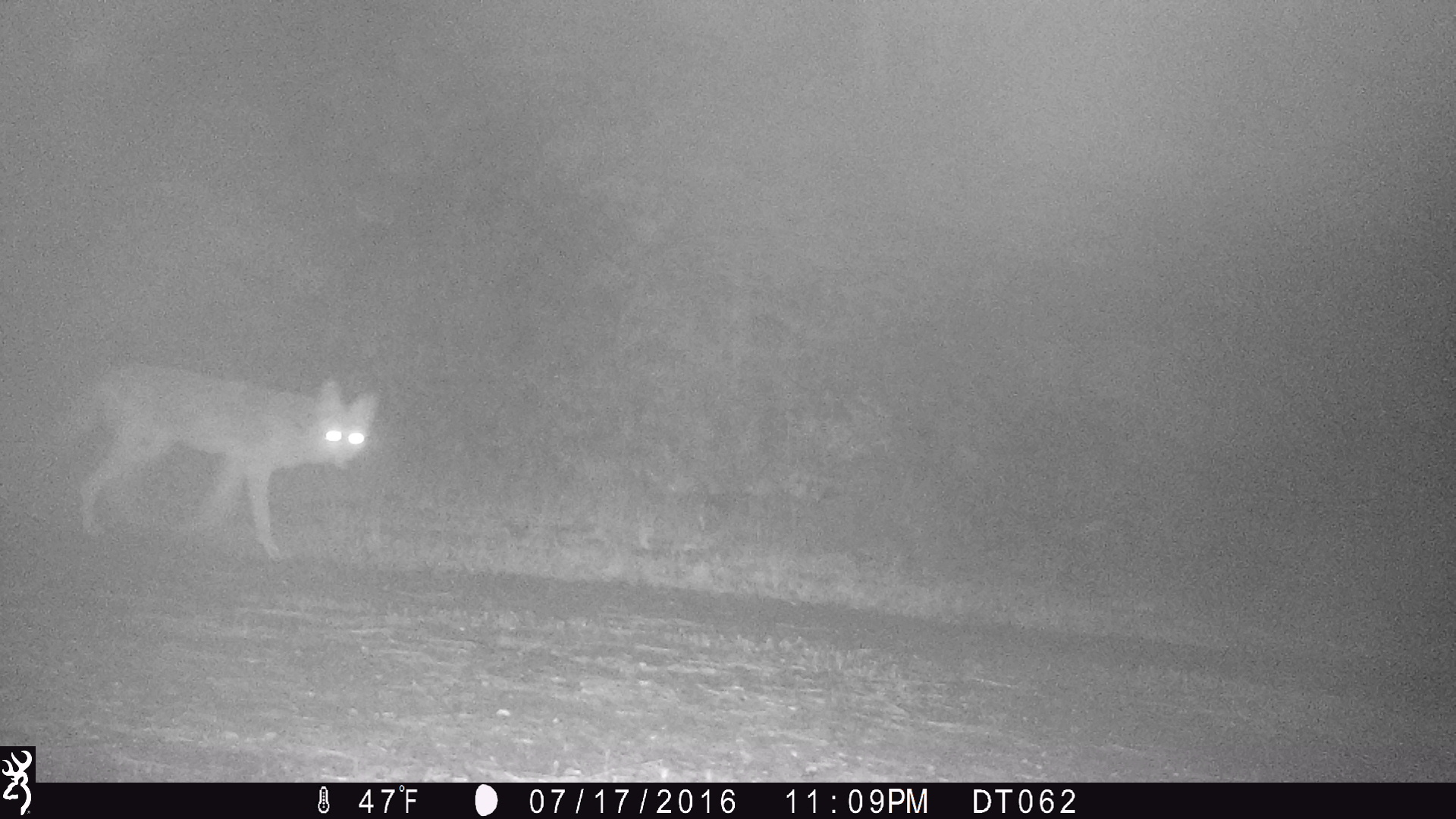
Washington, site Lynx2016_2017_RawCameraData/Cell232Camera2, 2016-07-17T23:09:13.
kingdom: Animalia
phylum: Chordata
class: Mammalia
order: Carnivora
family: Canidae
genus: Canis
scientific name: Canis latrans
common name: coyote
Canis latrans (coyote). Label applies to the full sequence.